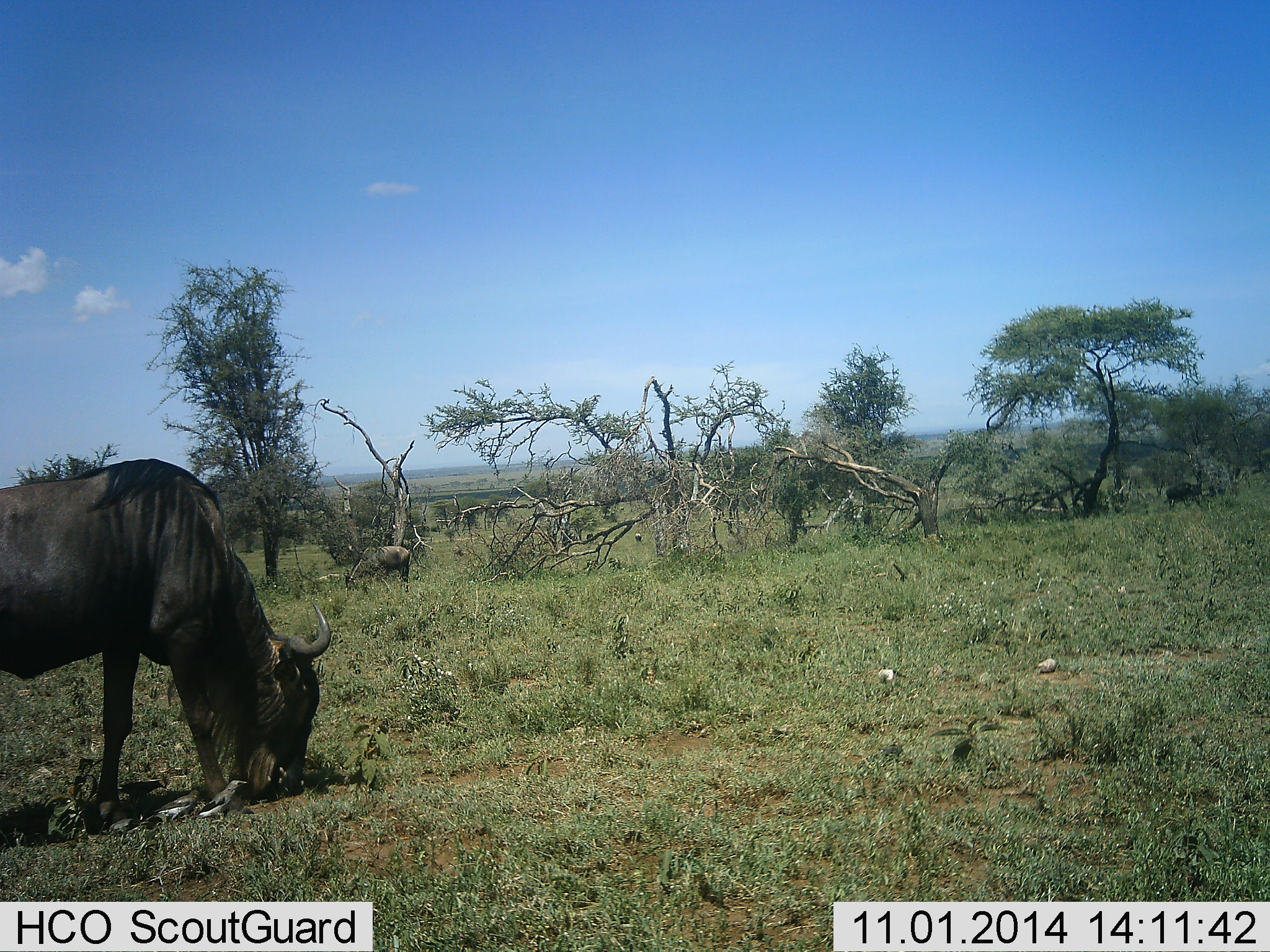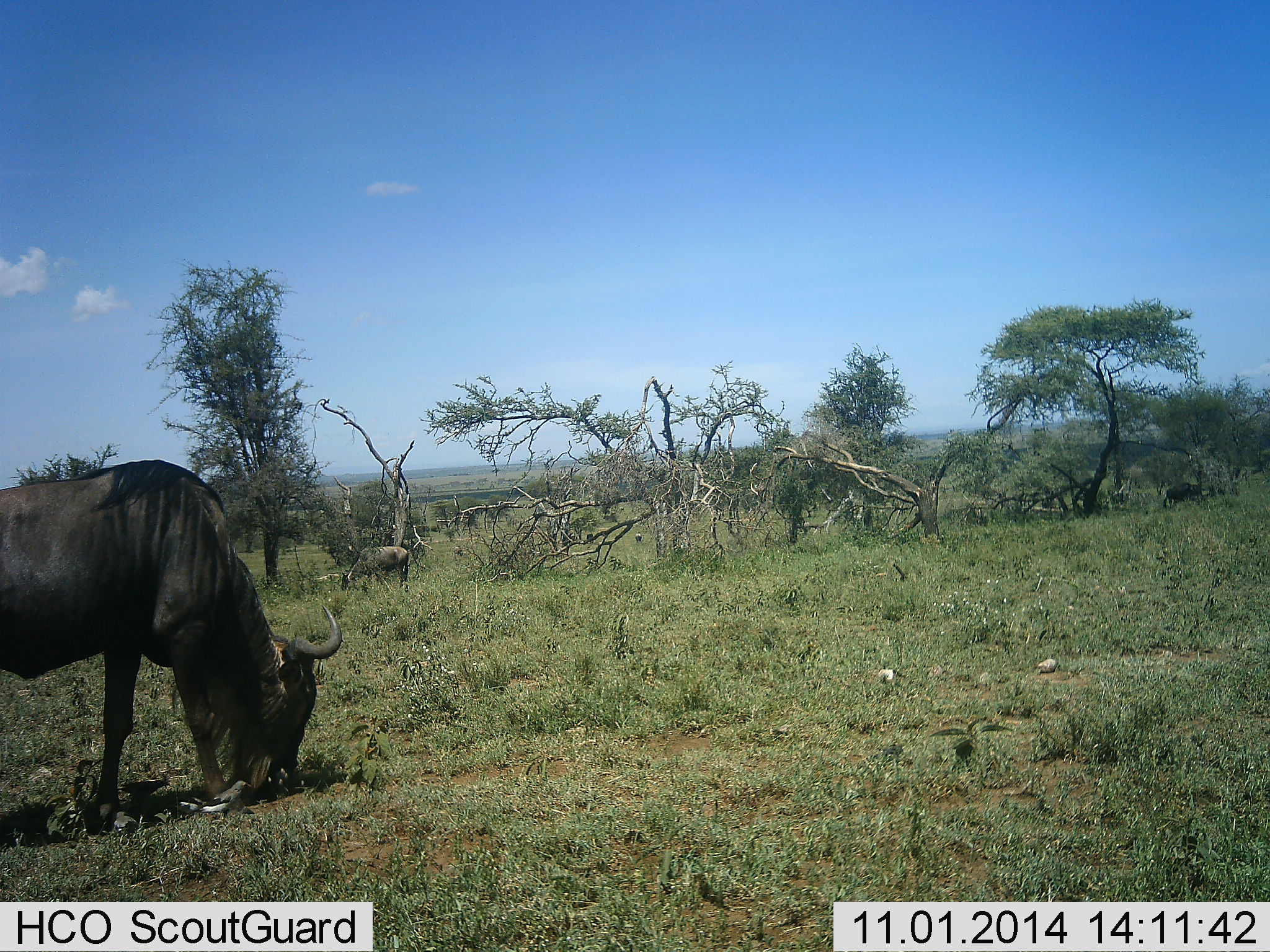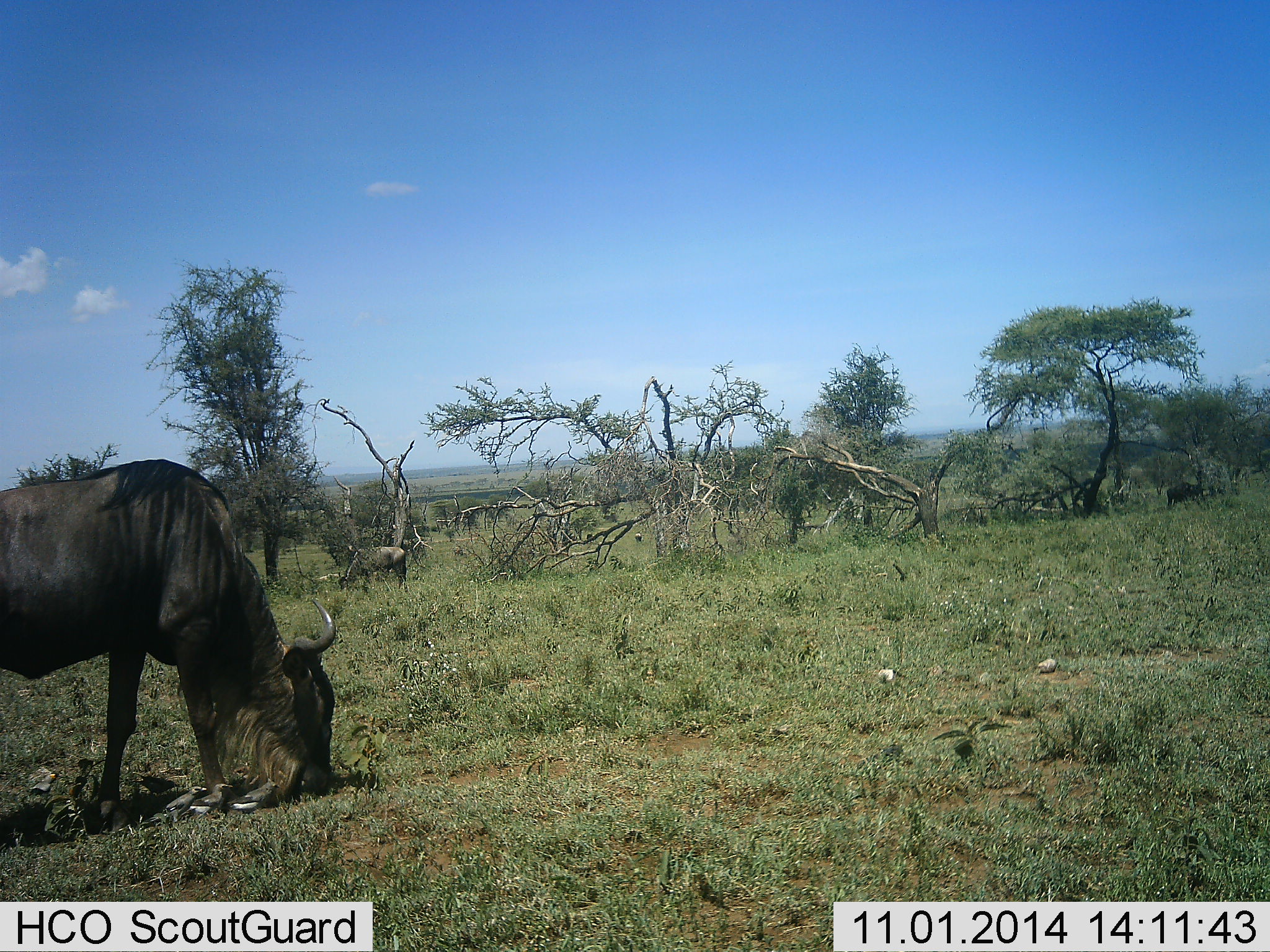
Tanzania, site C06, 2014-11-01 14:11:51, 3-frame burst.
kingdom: Animalia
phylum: Chordata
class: Mammalia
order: Artiodactyla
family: Bovidae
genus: Connochaetes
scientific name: Connochaetes taurinus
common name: blue wildebeest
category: wildebeest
Wildebeest (blue wildebeest) (Connochaetes taurinus), count 2. Behavior (volunteer vote fractions): standing 18%, resting 0%, moving 0%, interacting 0%. Young present (vote fraction): 0%. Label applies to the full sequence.